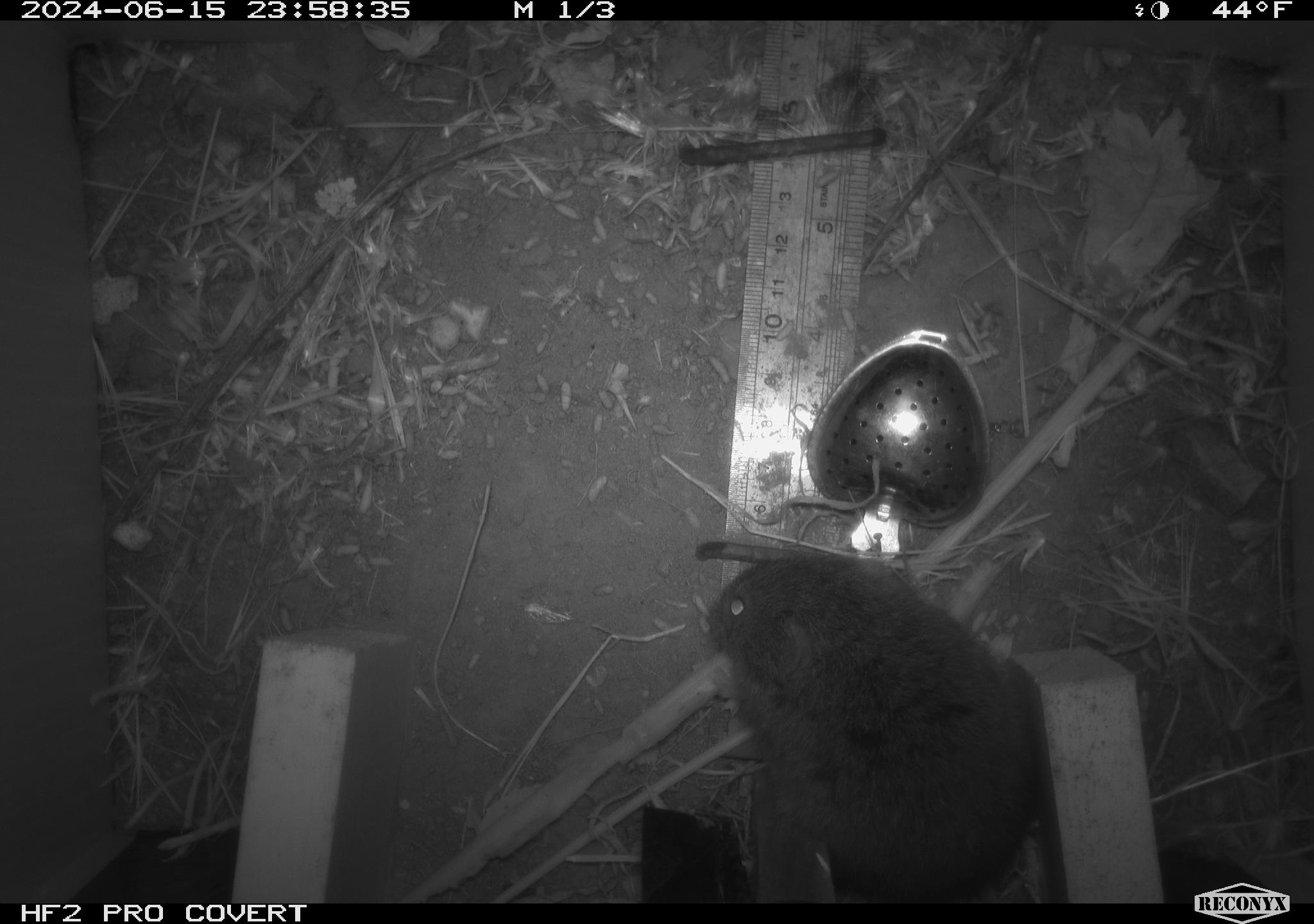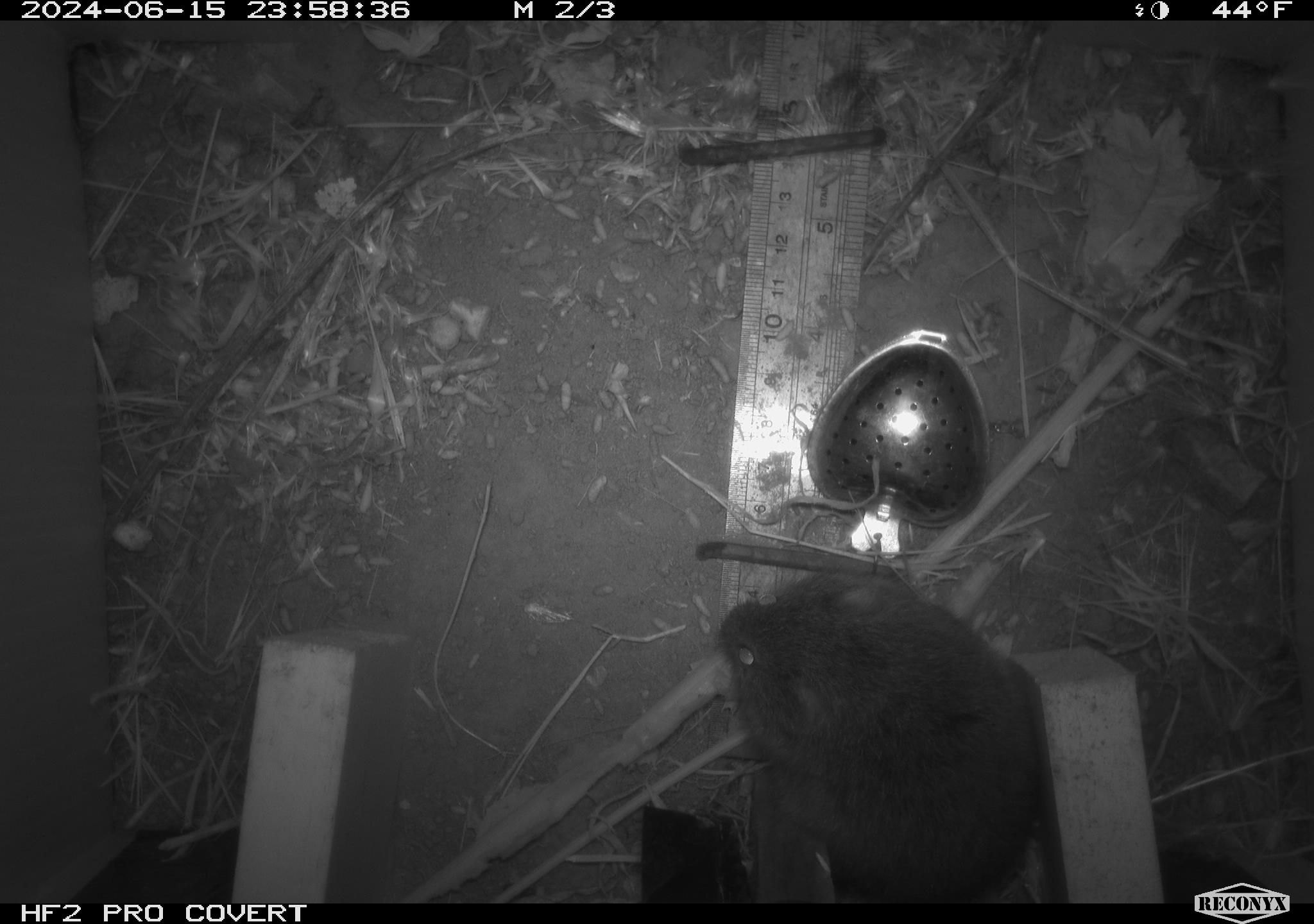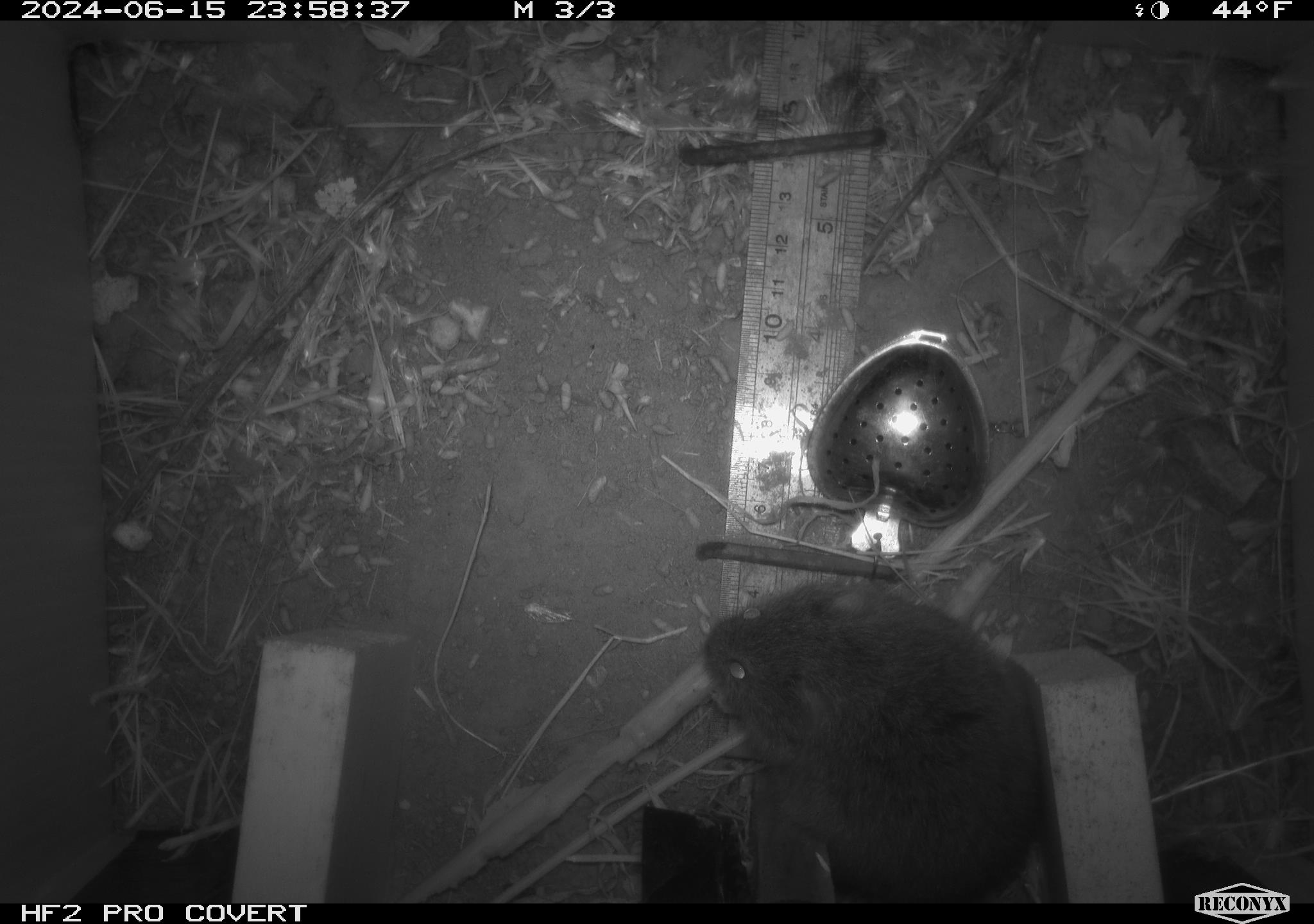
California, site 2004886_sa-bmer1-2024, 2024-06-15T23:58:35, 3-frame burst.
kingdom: Animalia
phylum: Chordata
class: Mammalia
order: Rodentia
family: Cricetidae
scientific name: Cricetidae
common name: hamsters, voles, lemmings, and allies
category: cricetidae family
Cricetidae family (hamsters, voles, lemmings, and allies) (Cricetidae).